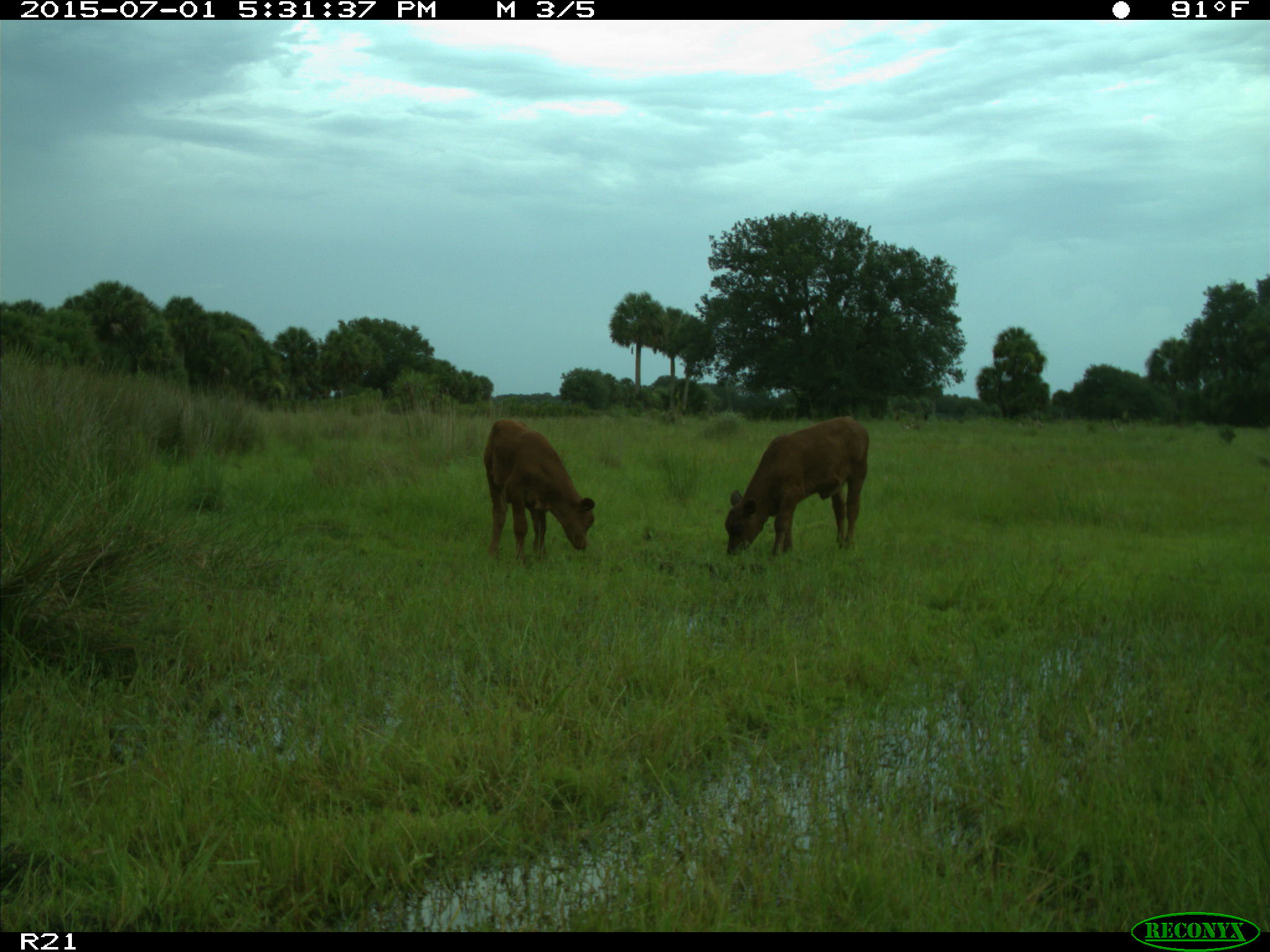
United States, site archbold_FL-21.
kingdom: Animalia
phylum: Chordata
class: Mammalia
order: Artiodactyla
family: Bovidae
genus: Bos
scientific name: Bos taurus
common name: domestic cow